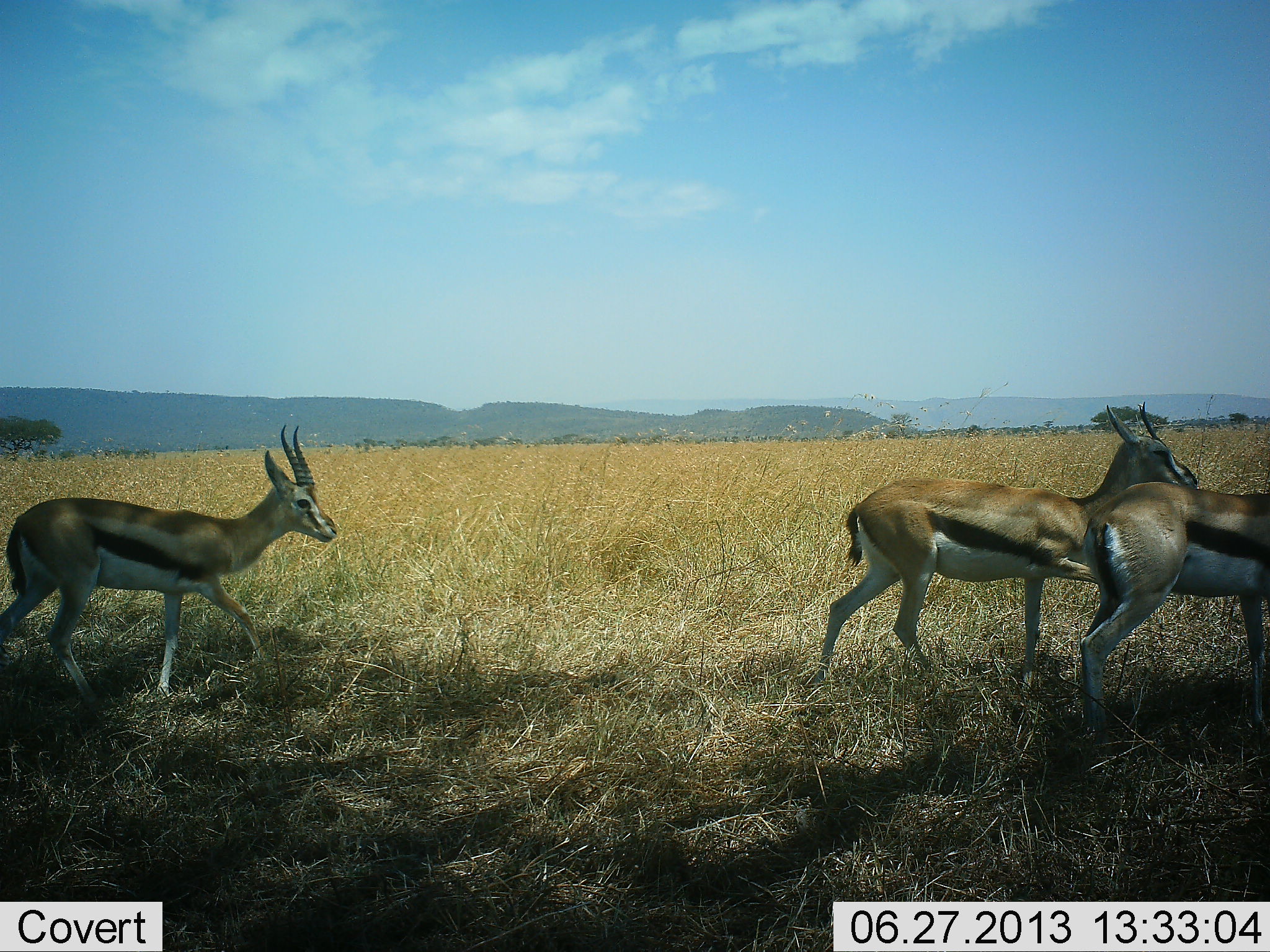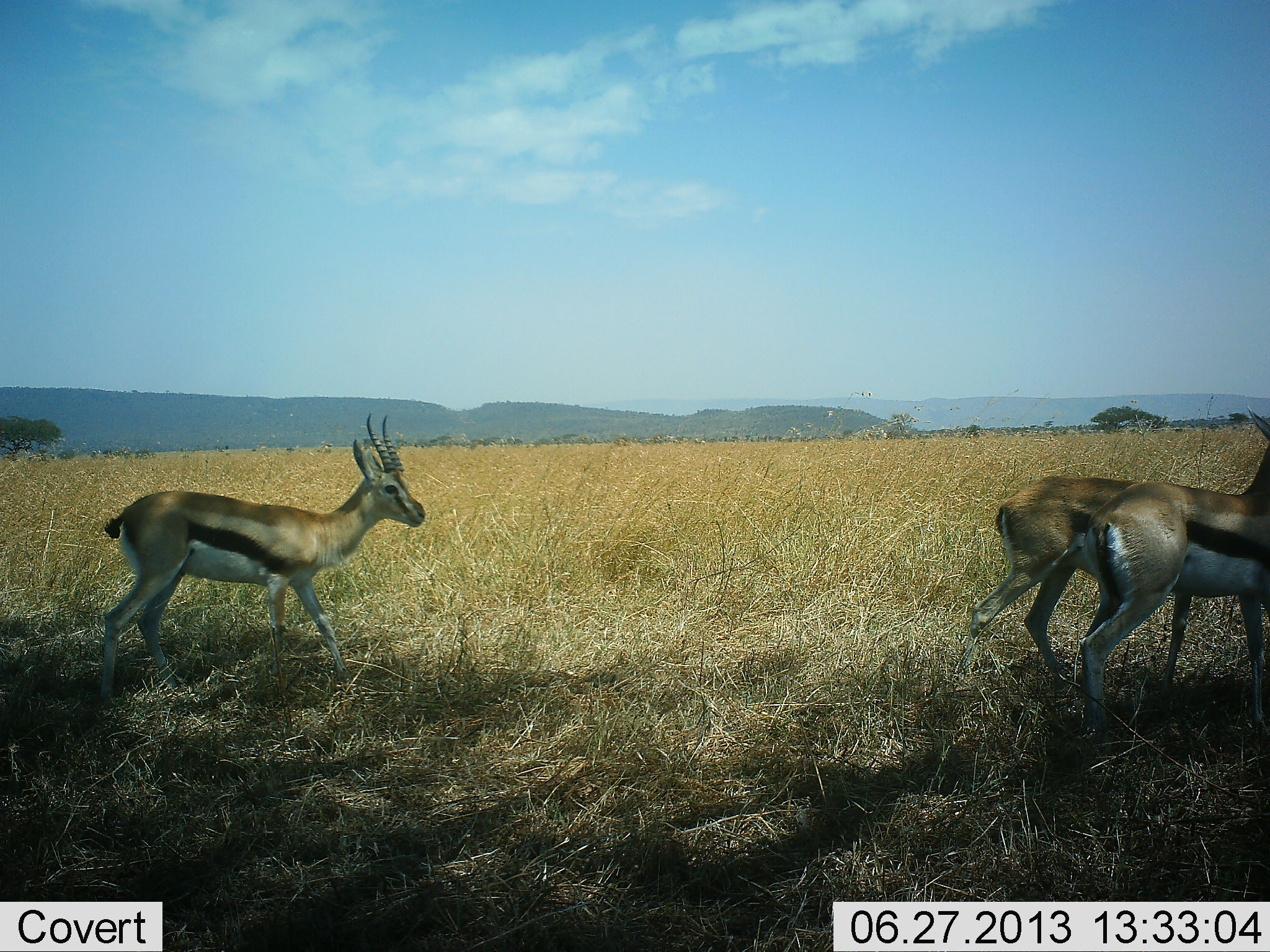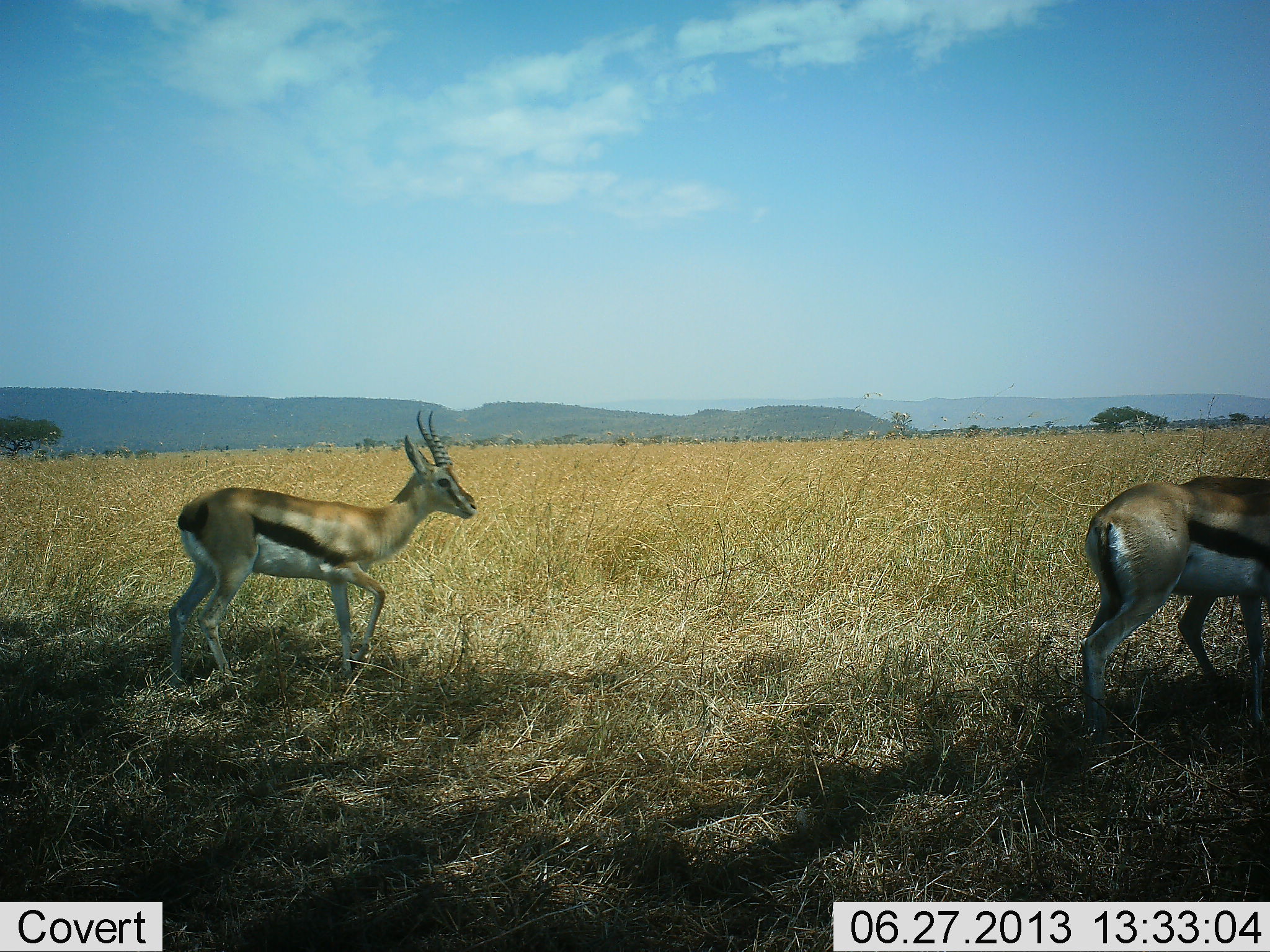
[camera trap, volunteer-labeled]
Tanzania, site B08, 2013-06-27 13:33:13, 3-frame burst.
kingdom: Animalia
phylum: Chordata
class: Mammalia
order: Artiodactyla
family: Bovidae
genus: Eudorcas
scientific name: Eudorcas thomsonii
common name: thomson's gazelle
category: gazellethomsons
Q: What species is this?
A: Gazellethomsons (thomson's gazelle) (Eudorcas thomsonii).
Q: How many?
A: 3.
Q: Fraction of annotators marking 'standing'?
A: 43%.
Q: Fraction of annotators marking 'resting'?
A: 0%.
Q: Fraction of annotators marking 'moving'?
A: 100%.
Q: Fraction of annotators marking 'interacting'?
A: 0%.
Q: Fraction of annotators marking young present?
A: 0%.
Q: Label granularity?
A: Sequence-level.